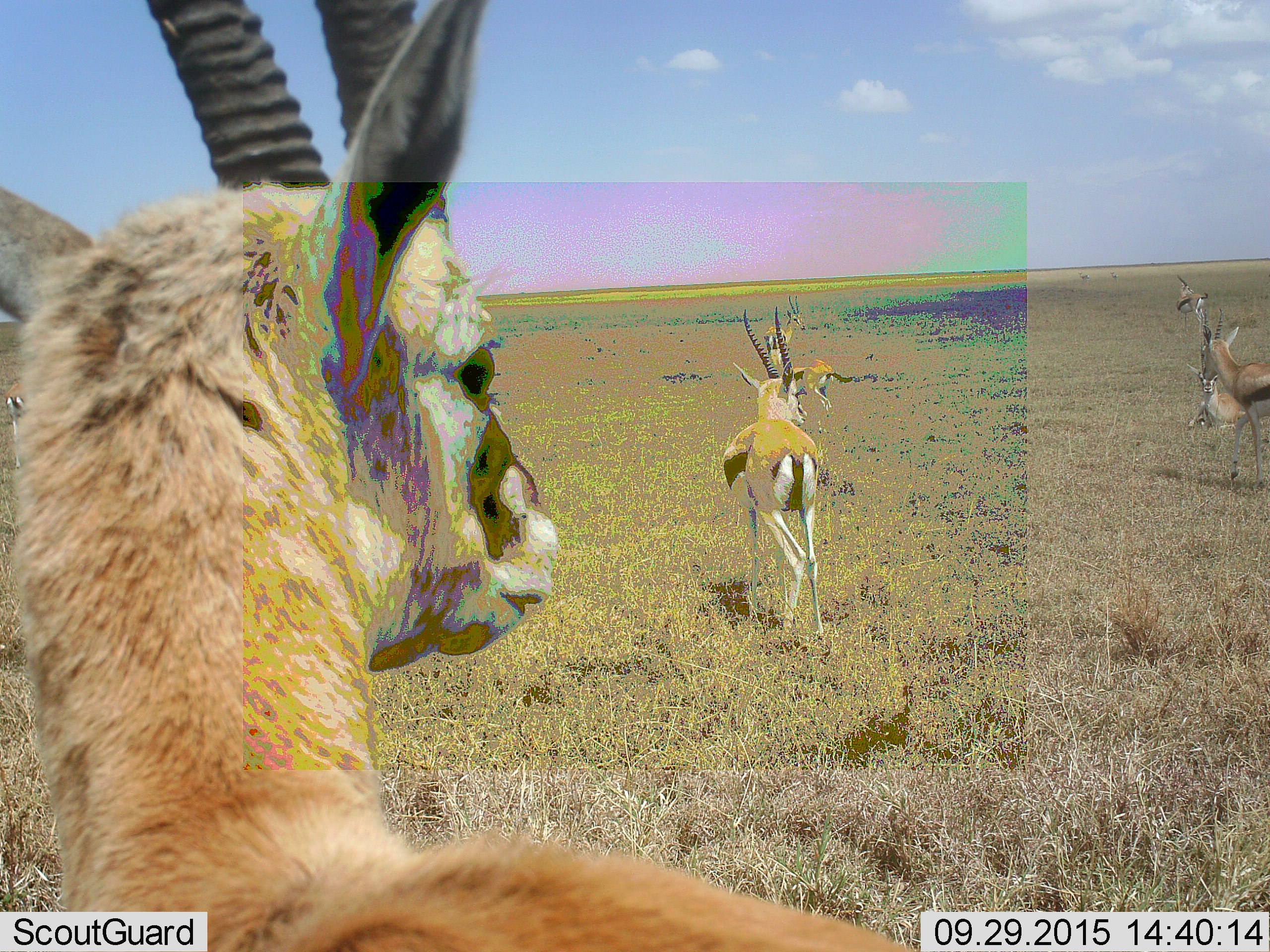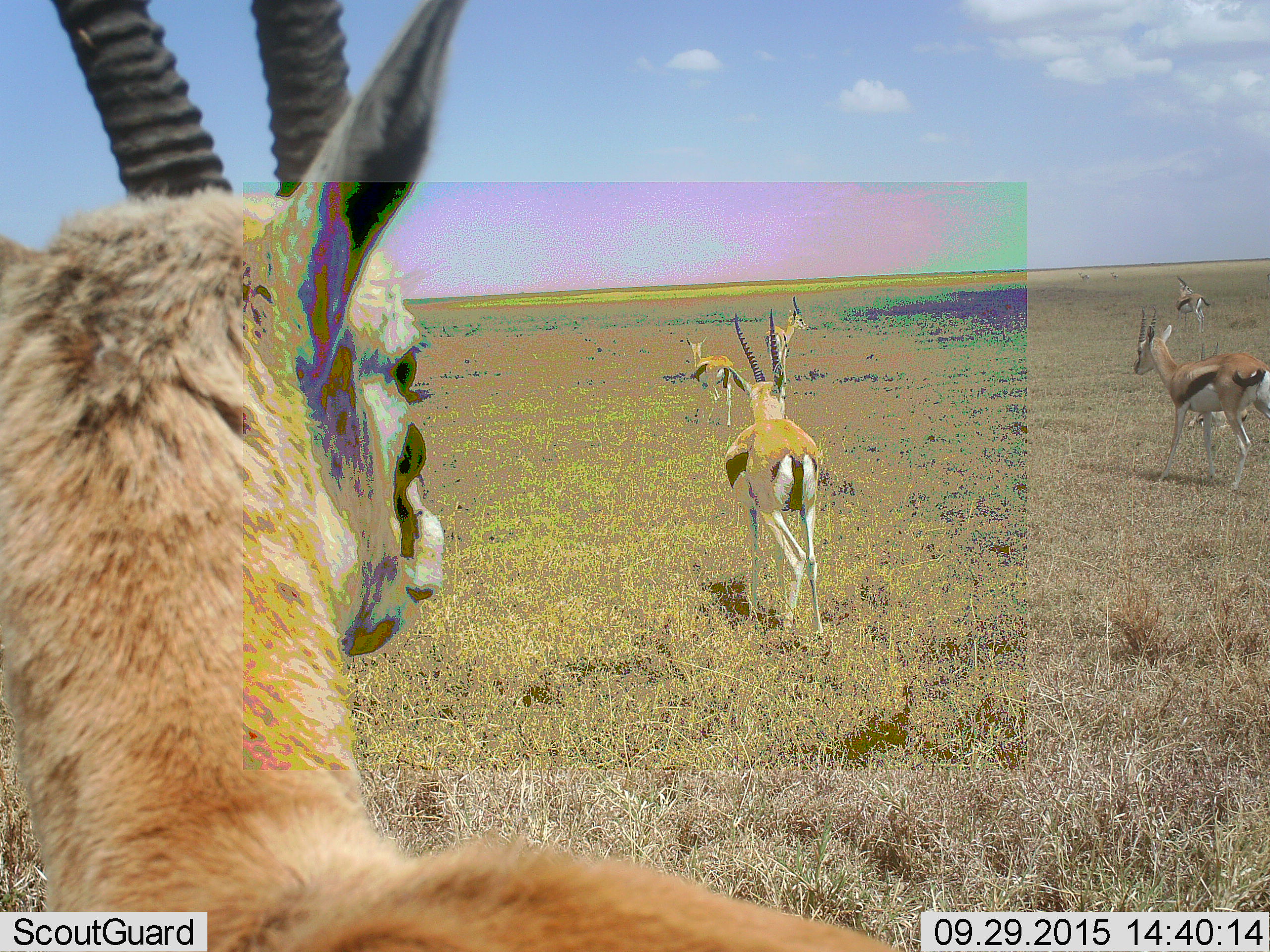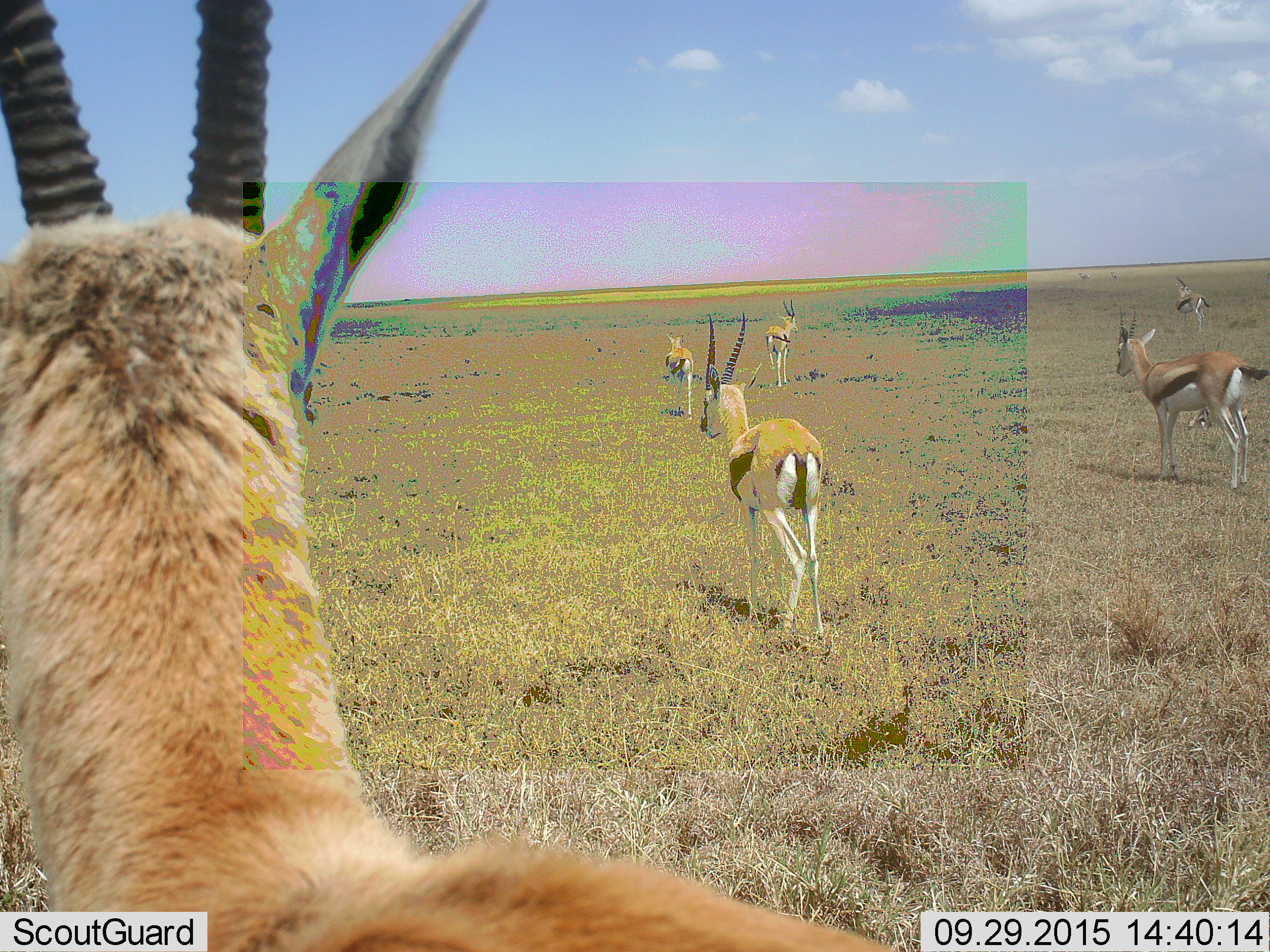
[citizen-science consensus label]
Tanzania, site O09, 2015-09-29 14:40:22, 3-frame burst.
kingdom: Animalia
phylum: Chordata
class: Mammalia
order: Artiodactyla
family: Bovidae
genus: Eudorcas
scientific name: Eudorcas thomsonii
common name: thomson's gazelle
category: gazellethomsons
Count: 8.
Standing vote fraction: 67%.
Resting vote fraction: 17%.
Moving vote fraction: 67%.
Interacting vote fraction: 0%.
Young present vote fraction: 0%.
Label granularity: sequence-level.